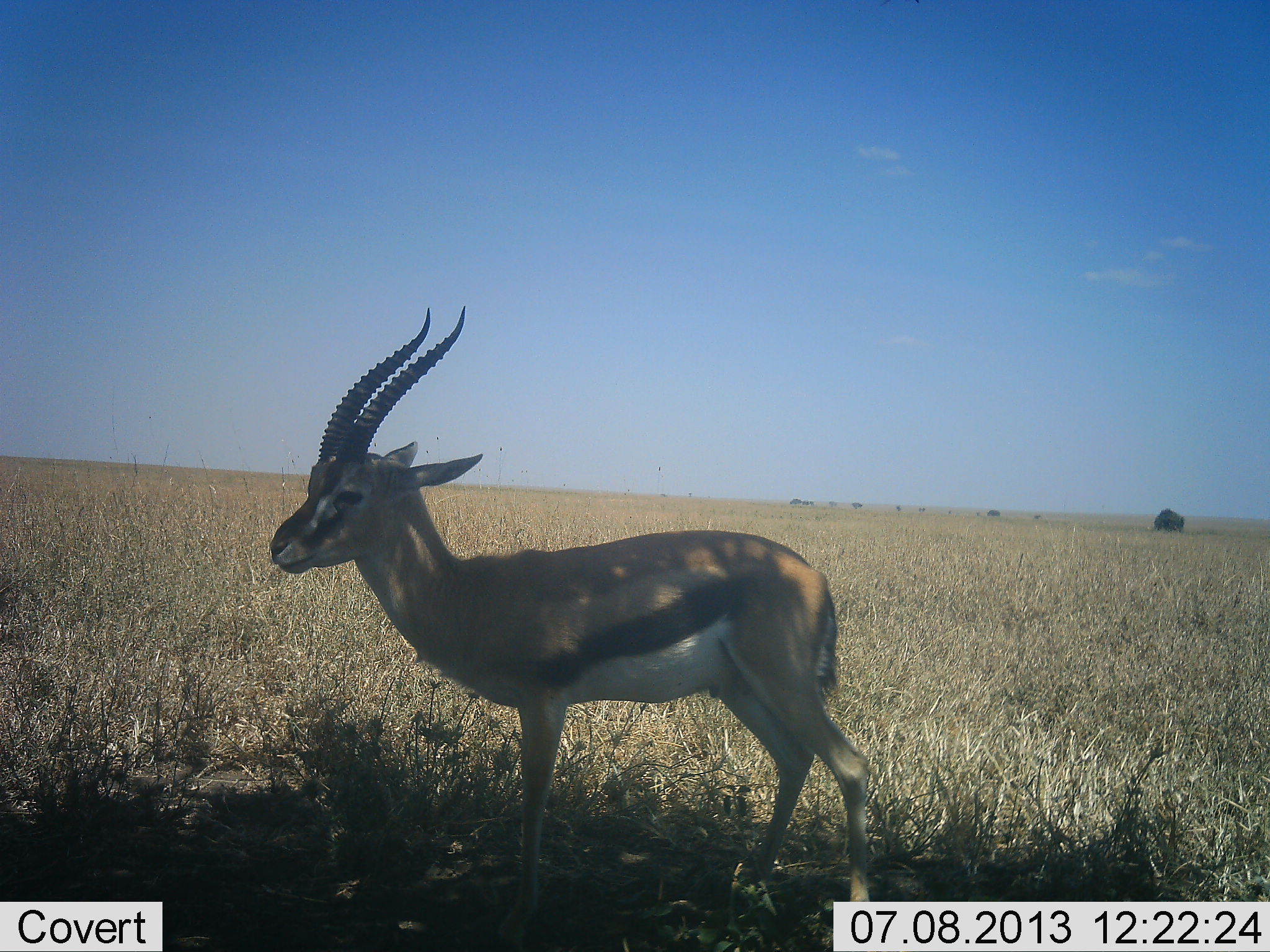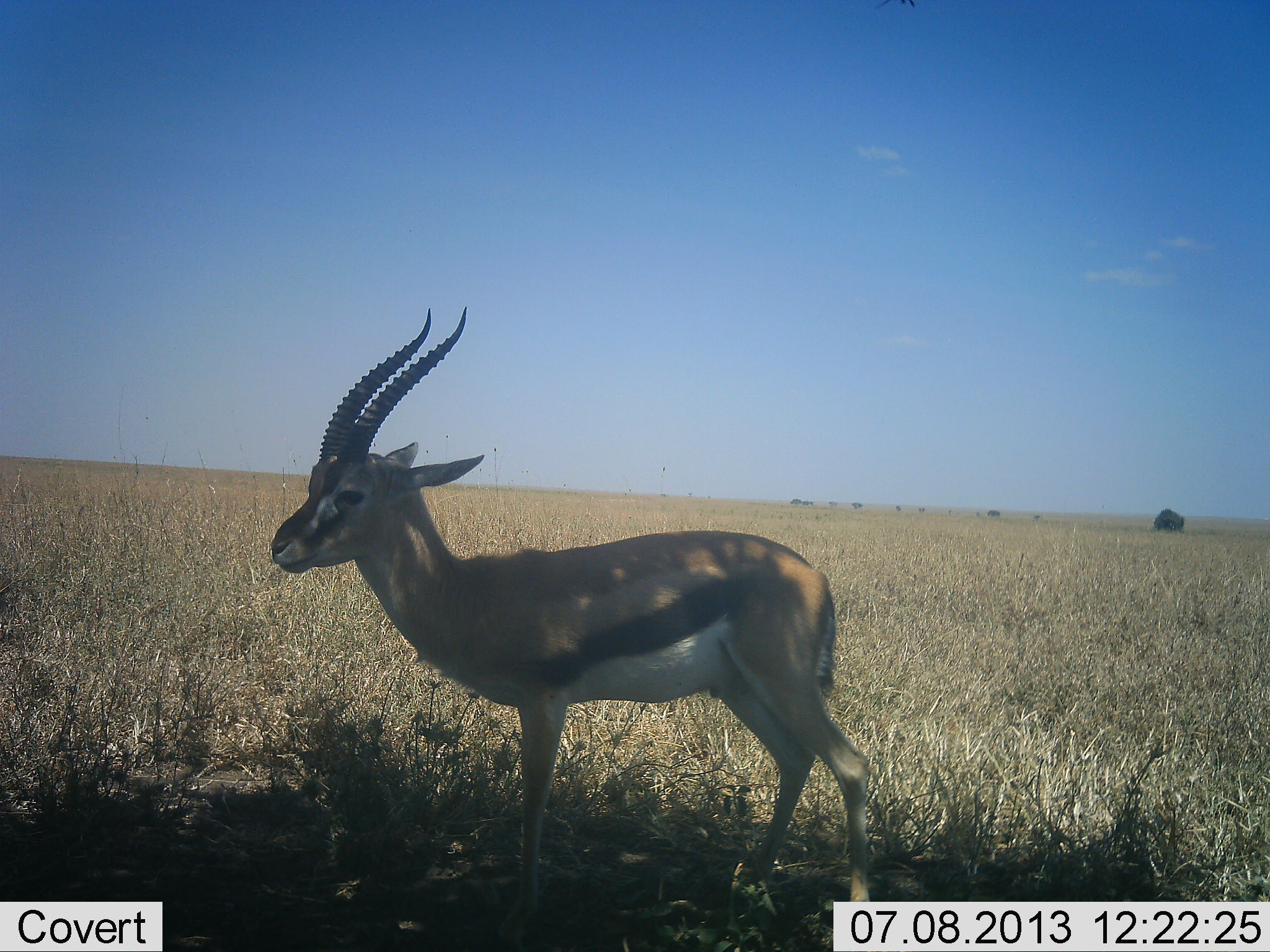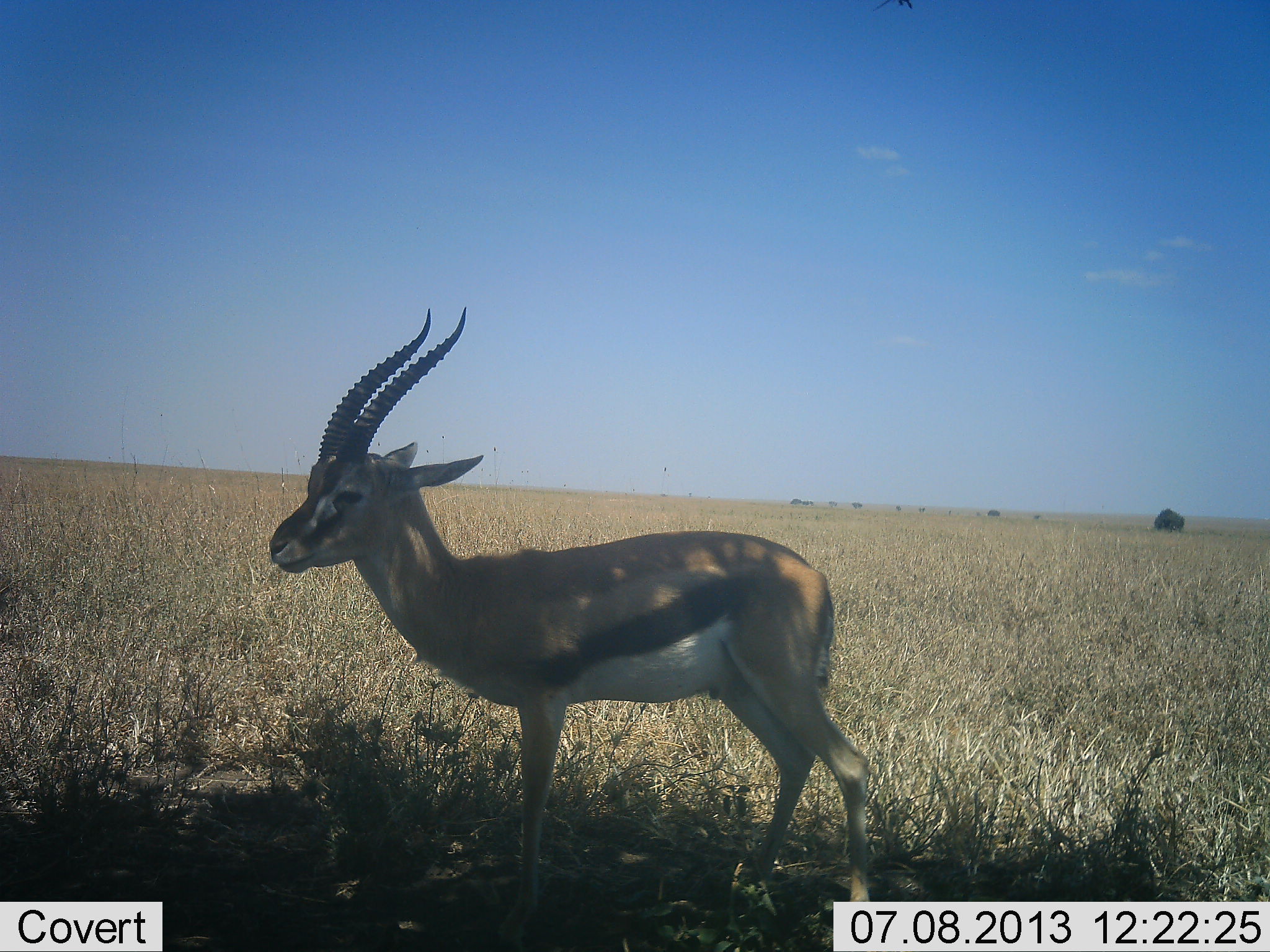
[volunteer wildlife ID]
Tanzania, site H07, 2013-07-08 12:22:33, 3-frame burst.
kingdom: Animalia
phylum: Chordata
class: Mammalia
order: Artiodactyla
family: Bovidae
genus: Eudorcas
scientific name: Eudorcas thomsonii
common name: thomson's gazelle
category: gazellethomsons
Gazellethomsons (thomson's gazelle) (Eudorcas thomsonii), count 1. Behavior (volunteer vote fractions): standing 95%, resting 5%, moving 0%, interacting 0%. Young present (vote fraction): 0%. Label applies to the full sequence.